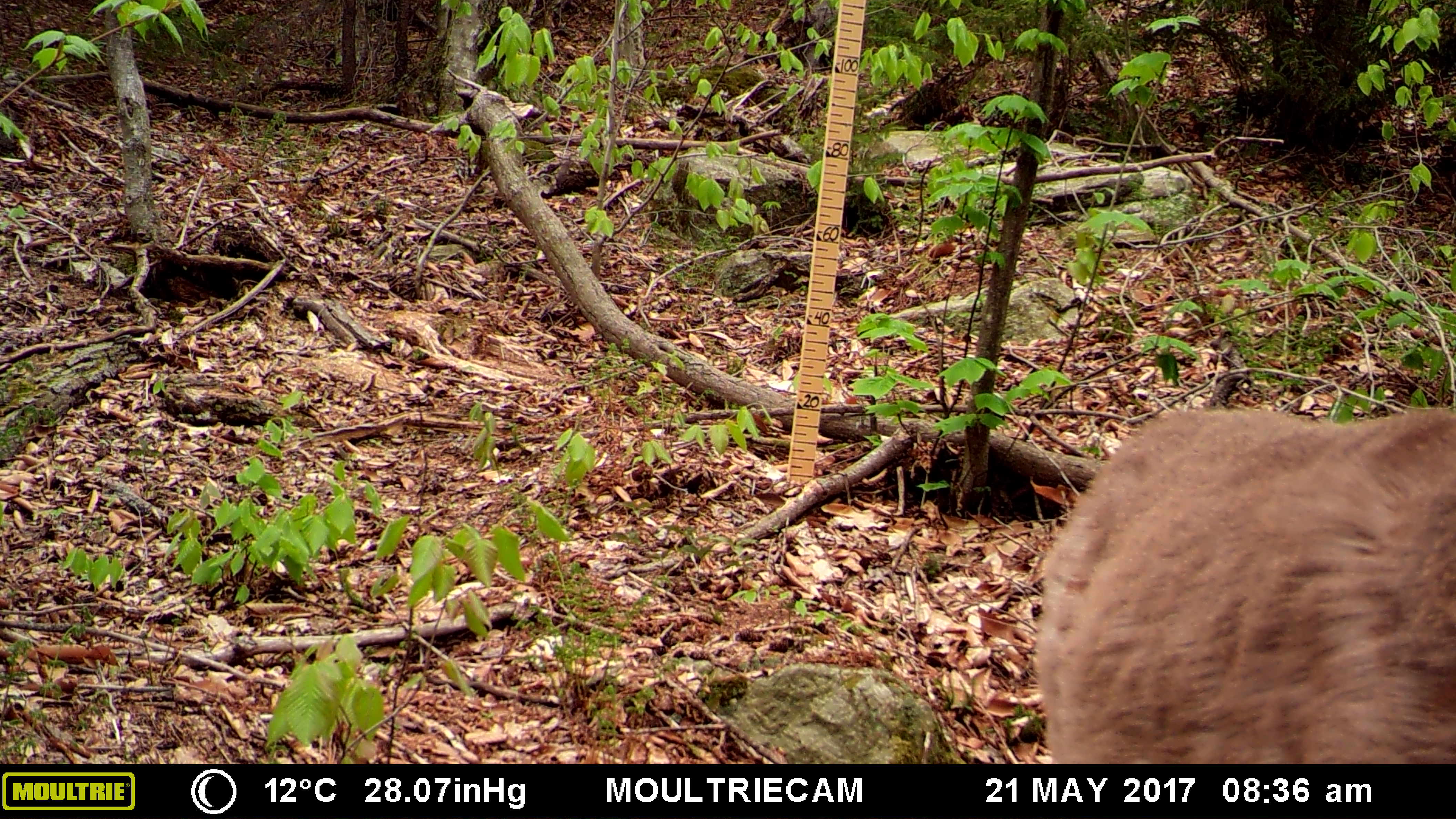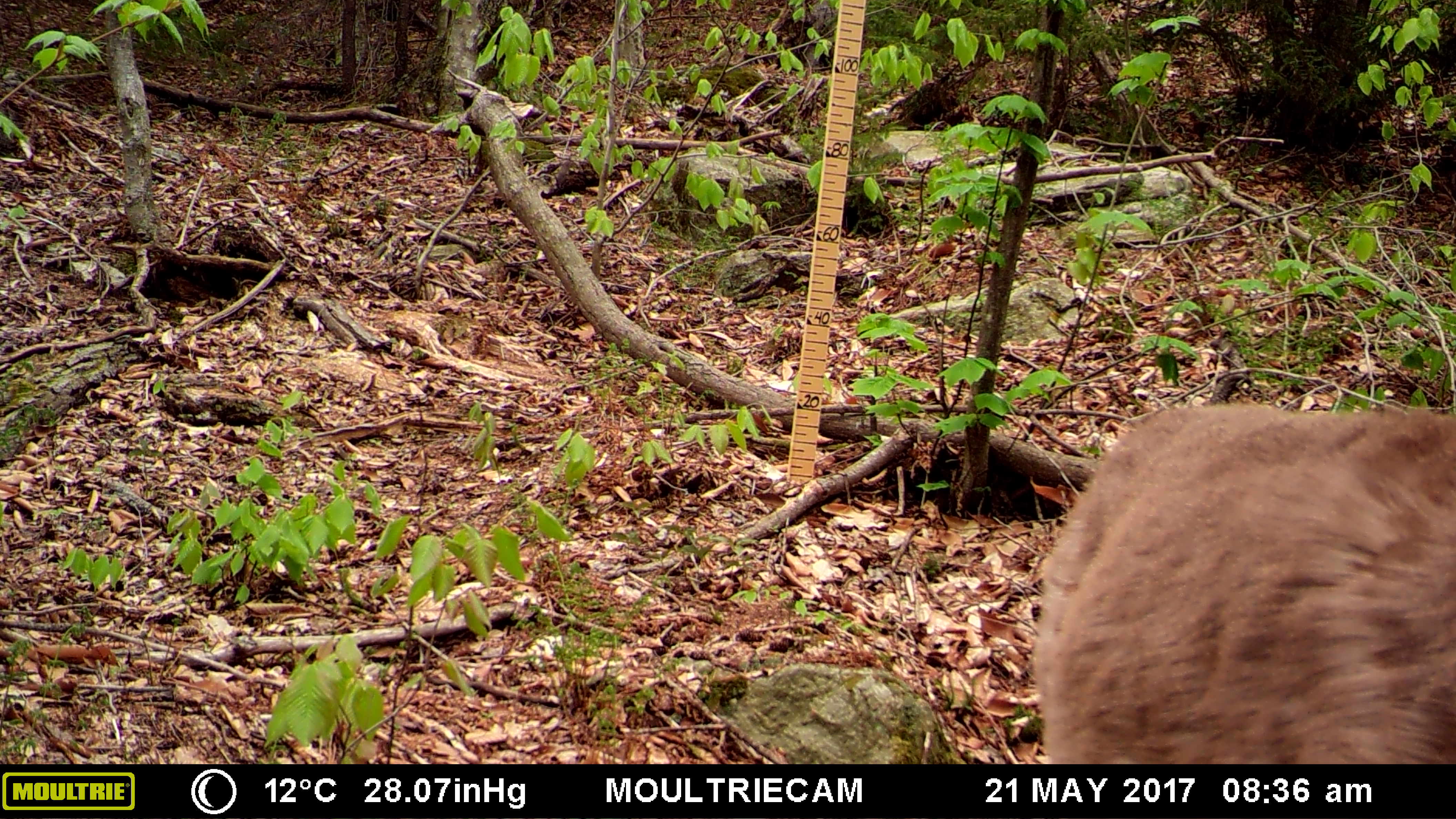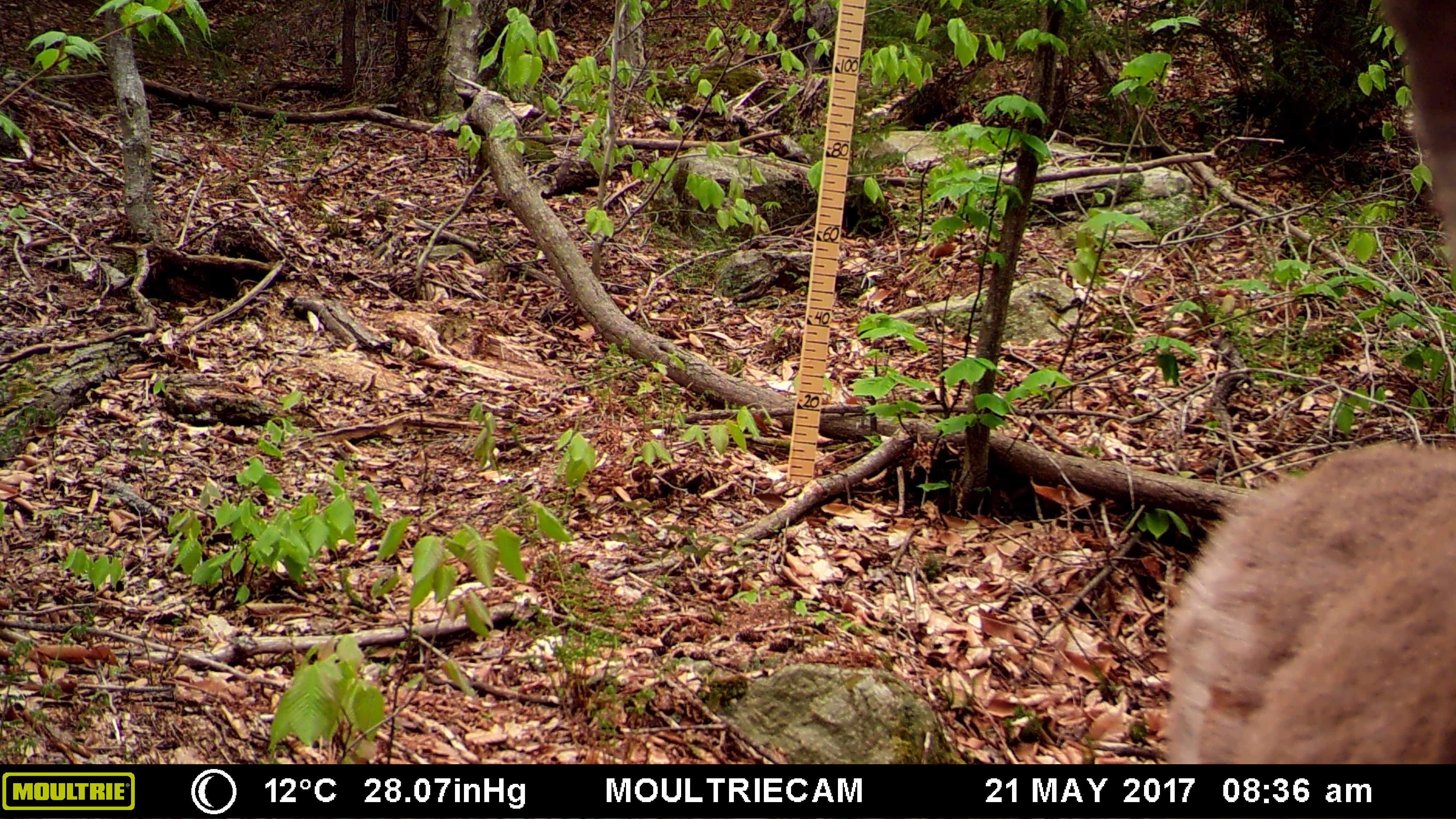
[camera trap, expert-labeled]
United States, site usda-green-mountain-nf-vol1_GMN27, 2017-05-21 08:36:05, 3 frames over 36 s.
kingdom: Animalia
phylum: Chordata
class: Mammalia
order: Artiodactyla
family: Cervidae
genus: Odocoileus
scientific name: Odocoileus virginianus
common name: white-tailed deer